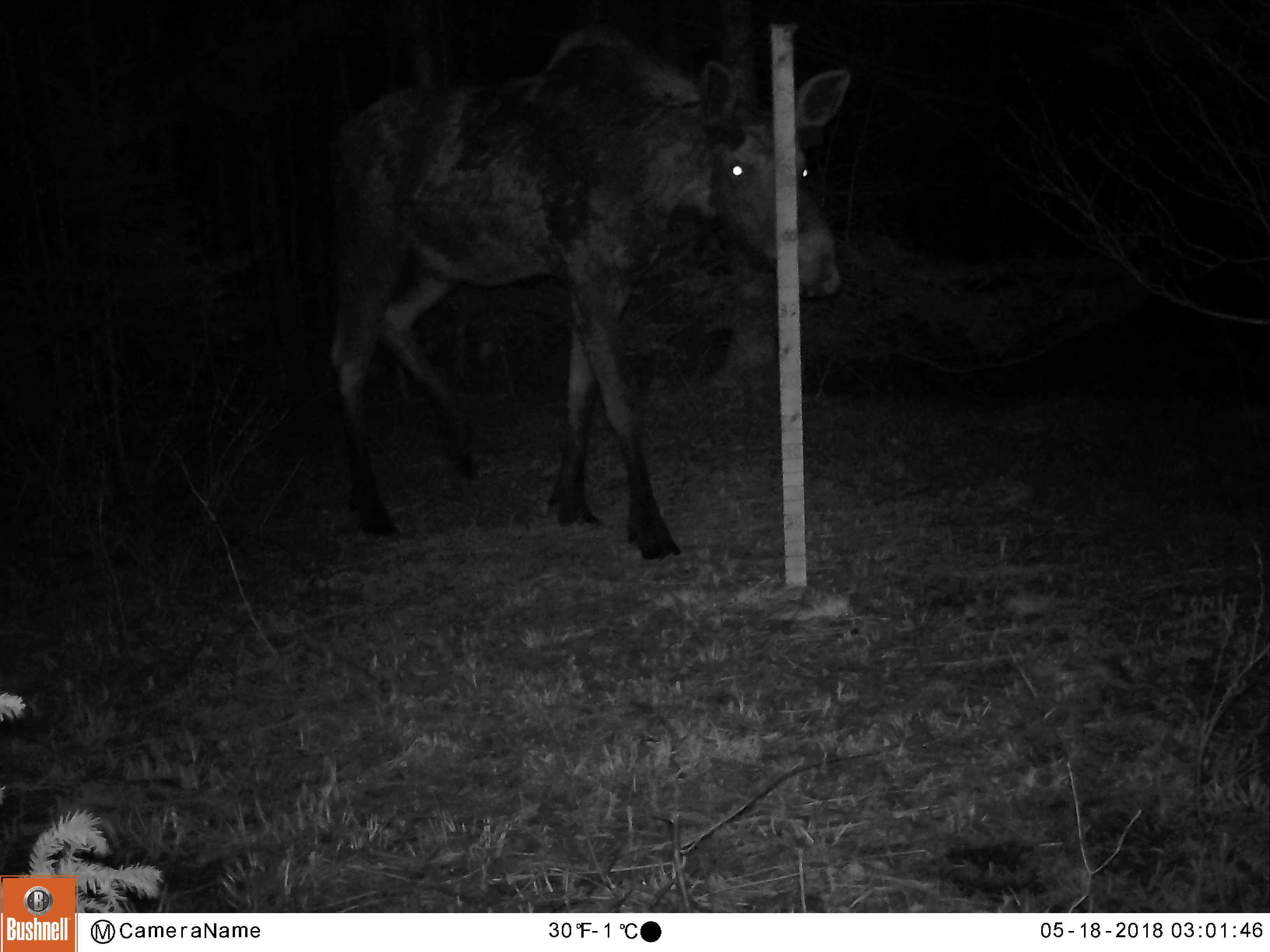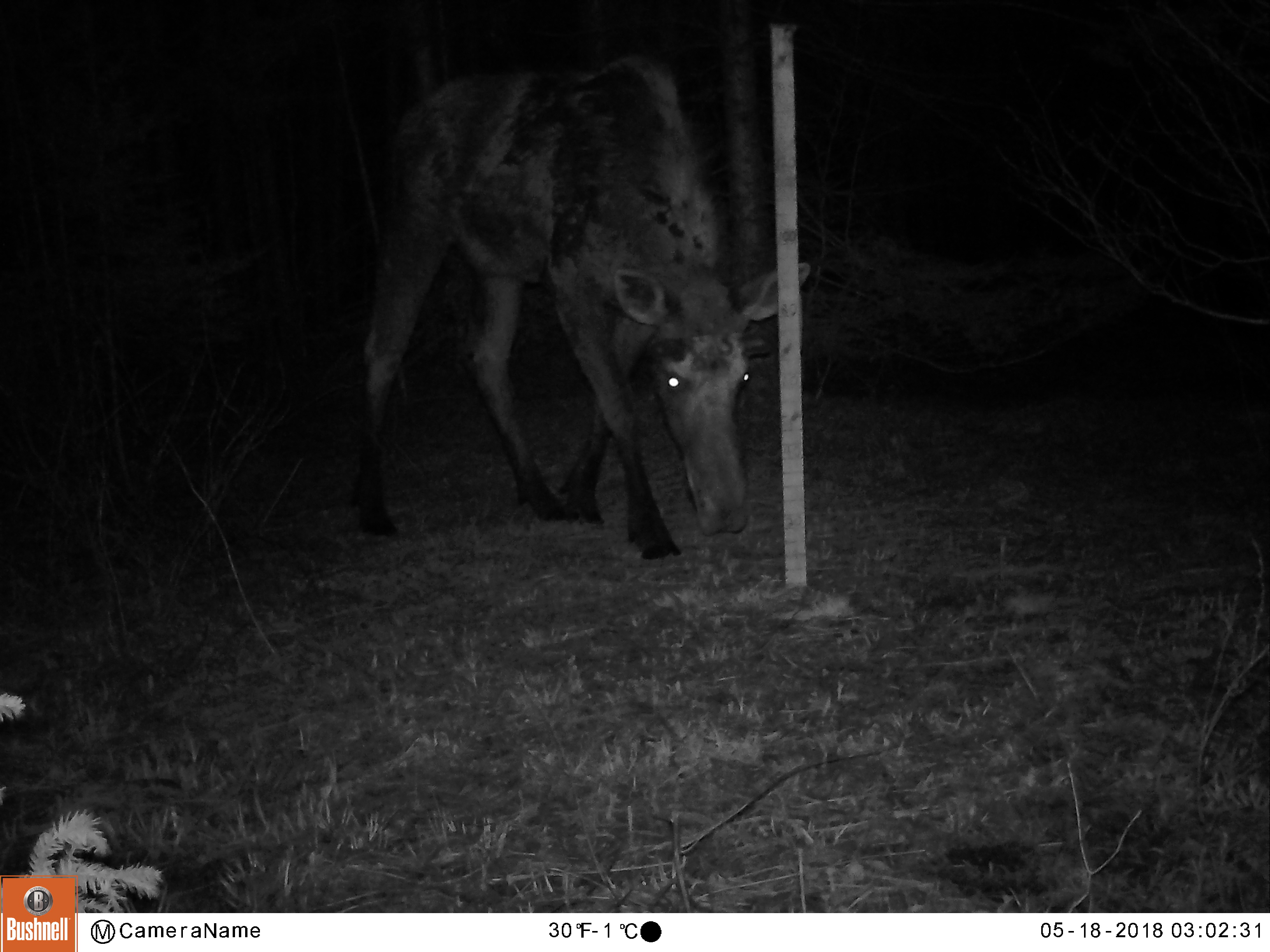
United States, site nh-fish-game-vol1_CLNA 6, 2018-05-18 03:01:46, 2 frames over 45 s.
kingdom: Animalia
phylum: Chordata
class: Mammalia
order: Artiodactyla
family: Cervidae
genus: Alces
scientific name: Alces alces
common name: moose